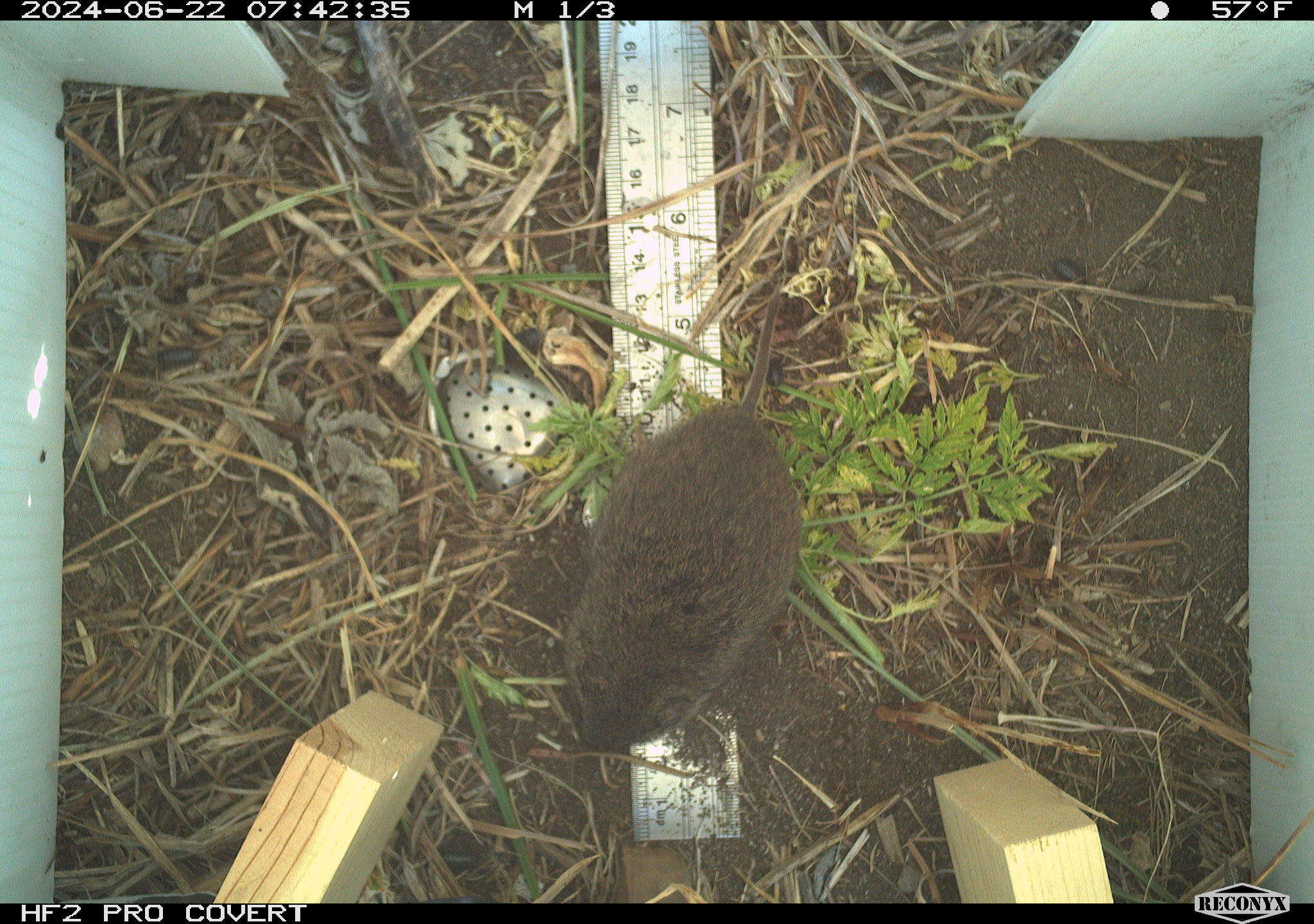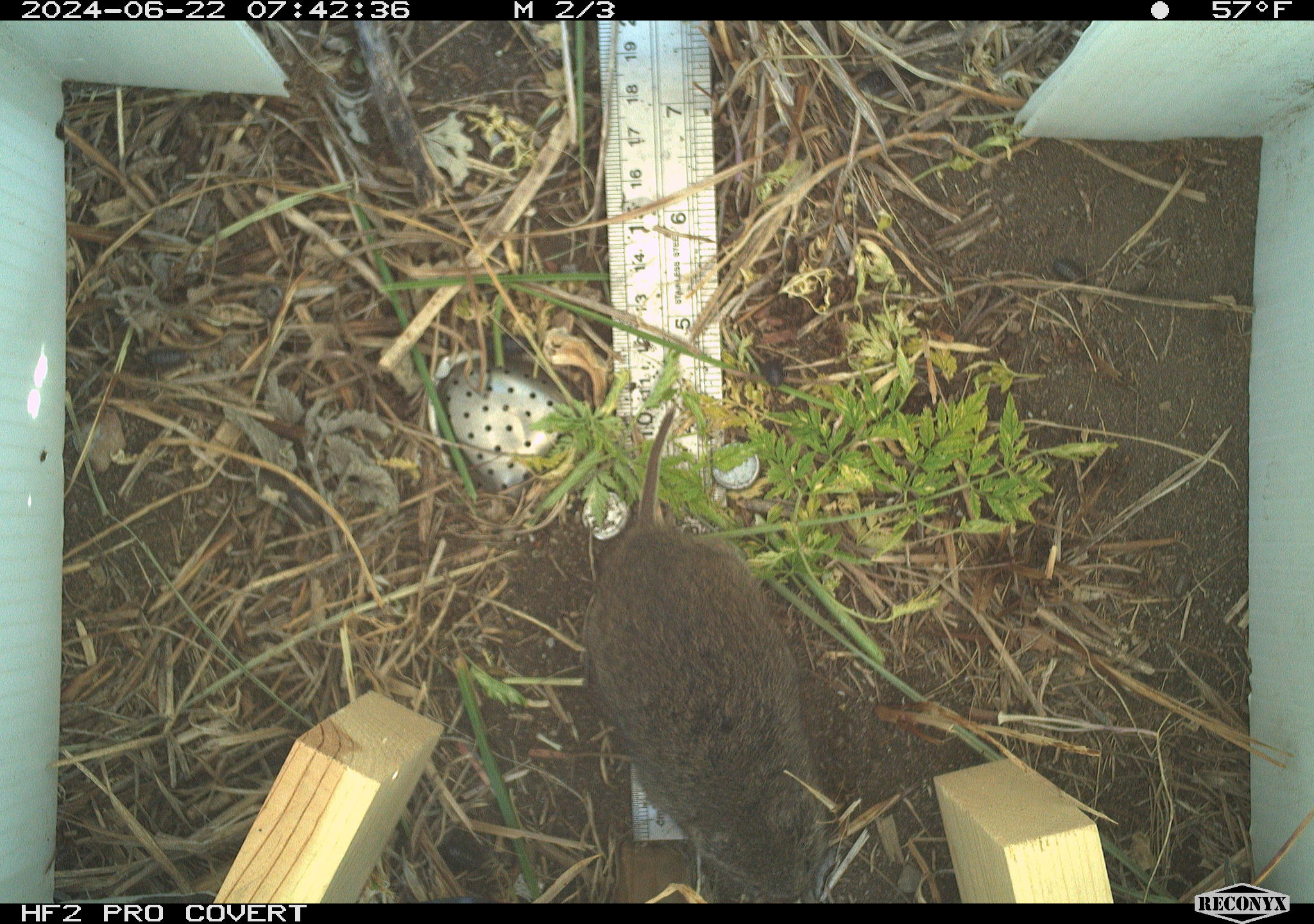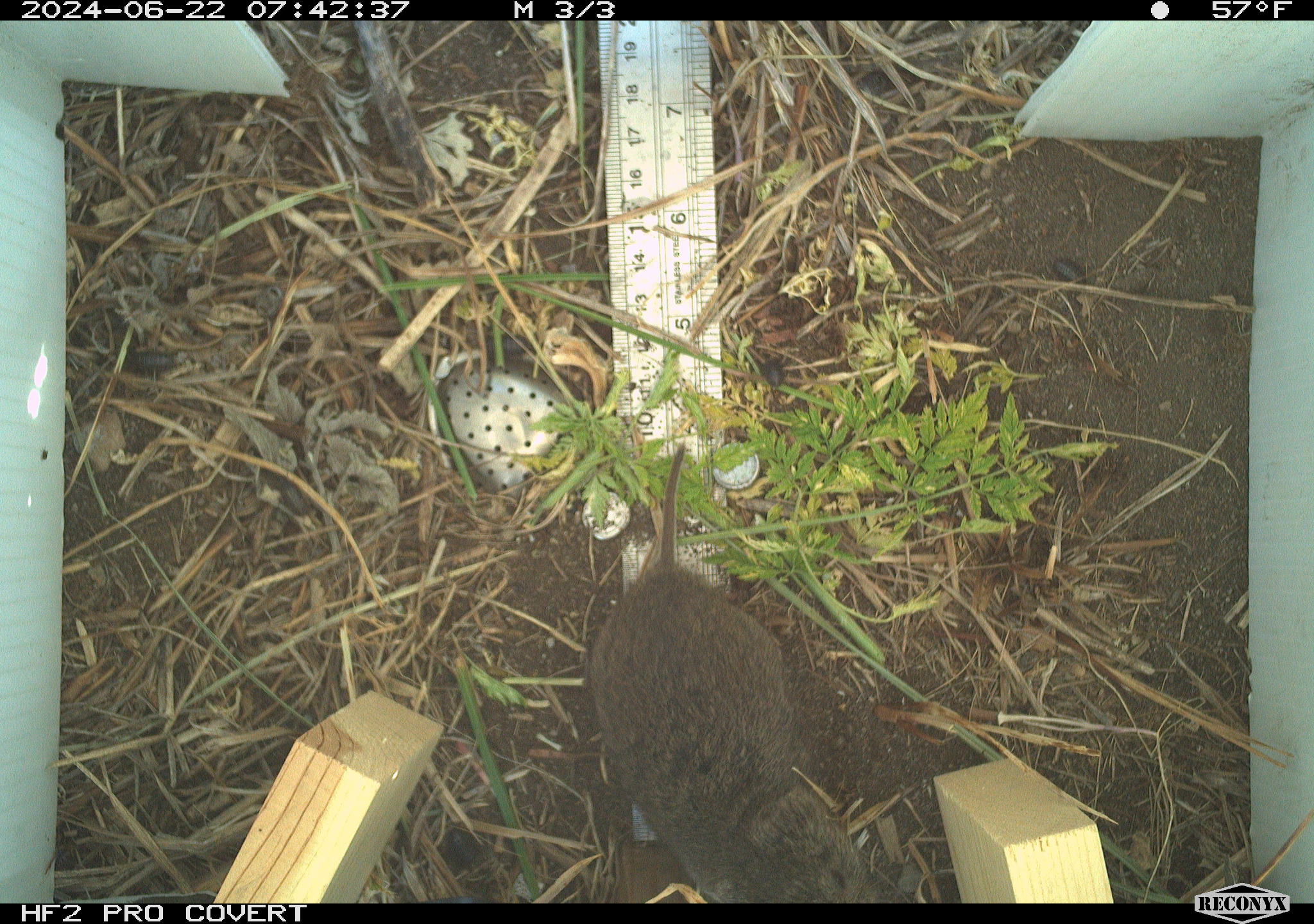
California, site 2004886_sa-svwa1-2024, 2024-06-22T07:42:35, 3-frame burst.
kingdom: Animalia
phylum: Chordata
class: Mammalia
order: Rodentia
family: Cricetidae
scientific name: Arvicolinae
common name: voles, lemmings, and muskrats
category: arvicolinae subfamily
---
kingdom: Animalia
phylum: Arthropoda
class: Malacostraca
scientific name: Malacostraca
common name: amphipods, crabs, isopods, krill, lobsters and shrimps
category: malacostracan